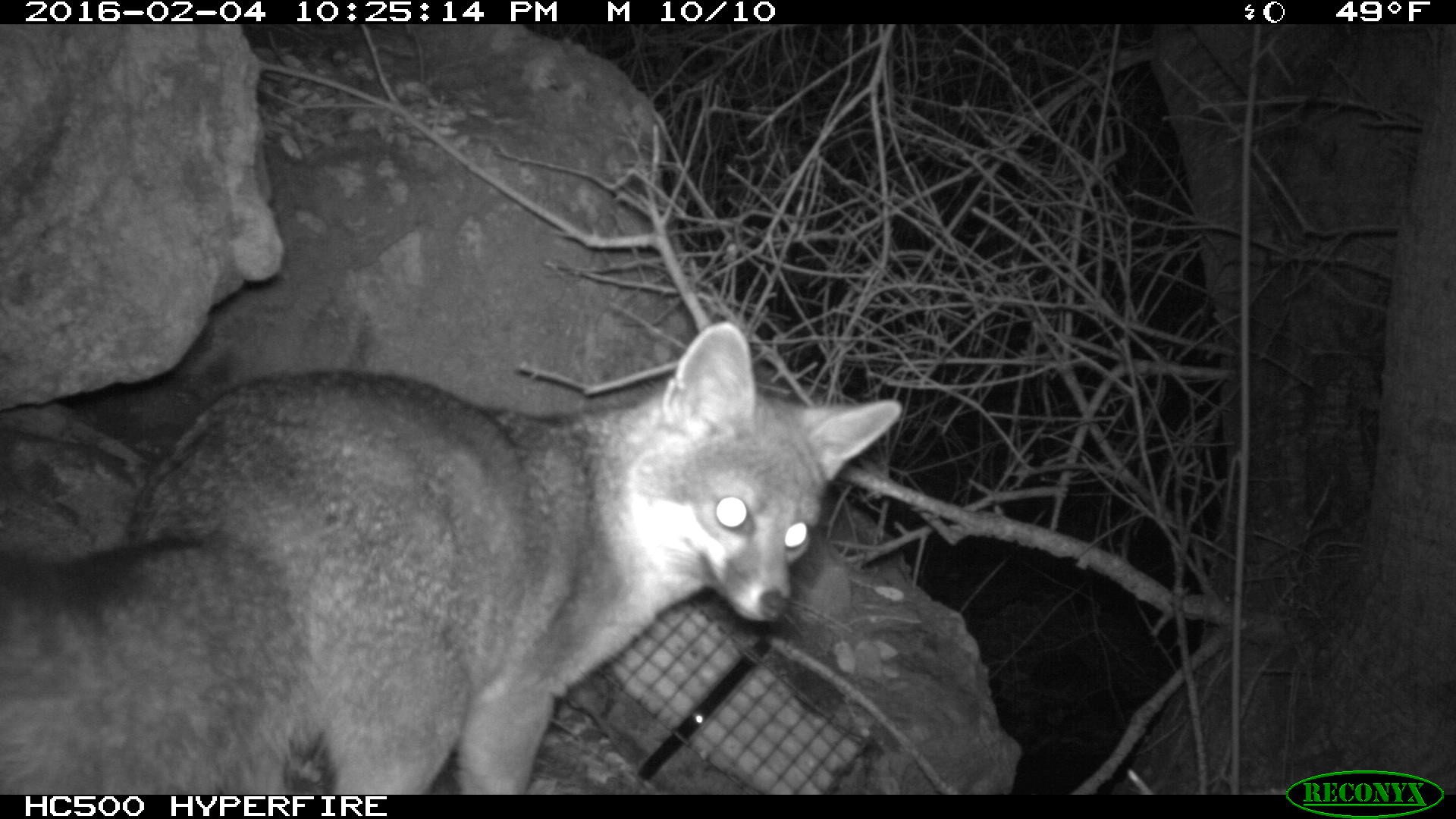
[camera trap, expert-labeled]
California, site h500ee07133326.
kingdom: Animalia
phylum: Chordata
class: Mammalia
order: Carnivora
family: Canidae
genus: Urocyon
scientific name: Urocyon littoralis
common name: island fox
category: fox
Fox (island fox) (Urocyon littoralis).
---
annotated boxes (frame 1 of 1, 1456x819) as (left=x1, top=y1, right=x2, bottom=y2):
fox: (left=0, top=319, right=902, bottom=794)